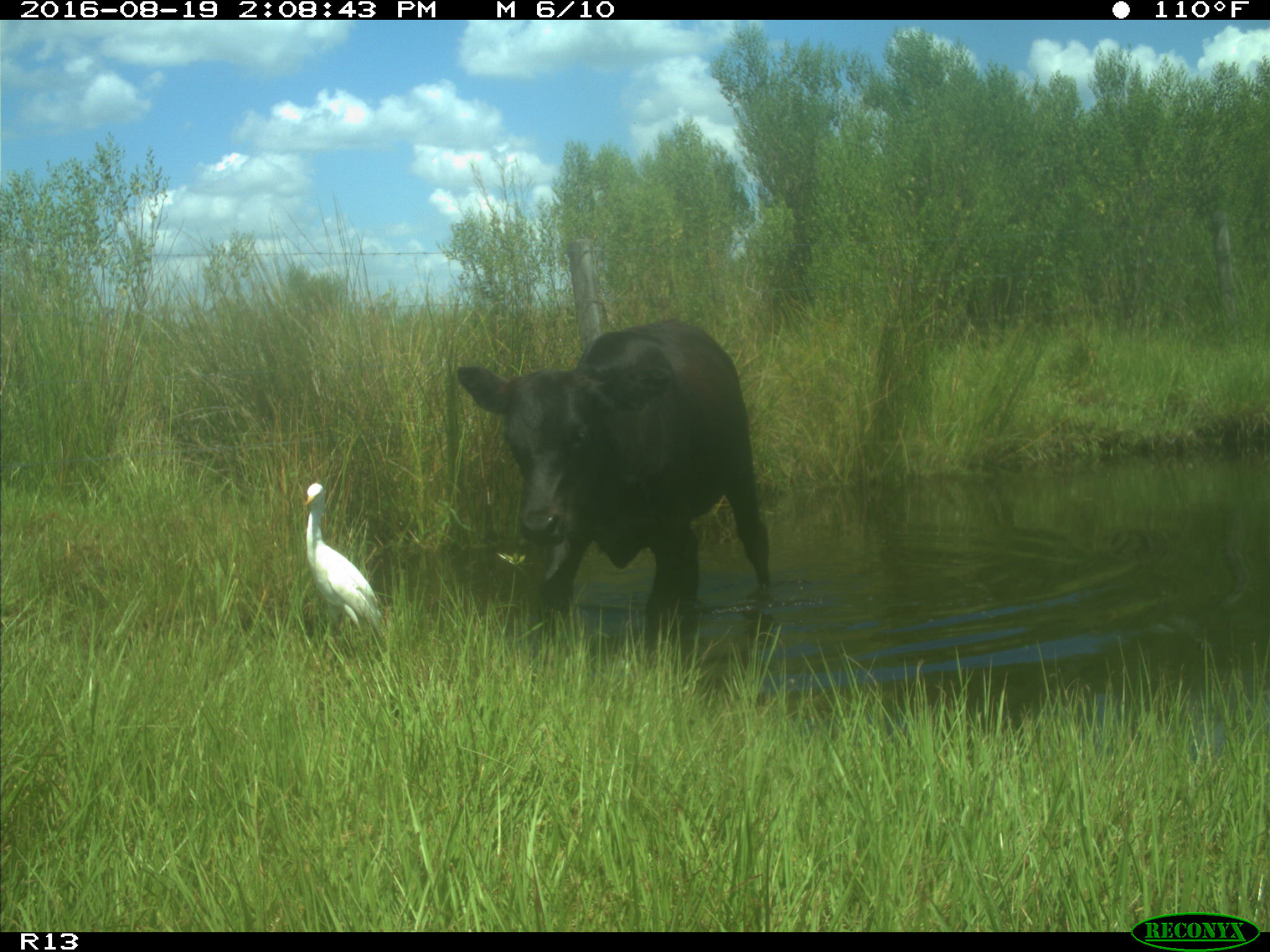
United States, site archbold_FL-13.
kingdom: Animalia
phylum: Chordata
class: Mammalia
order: Artiodactyla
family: Bovidae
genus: Bos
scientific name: Bos taurus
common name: domestic cow